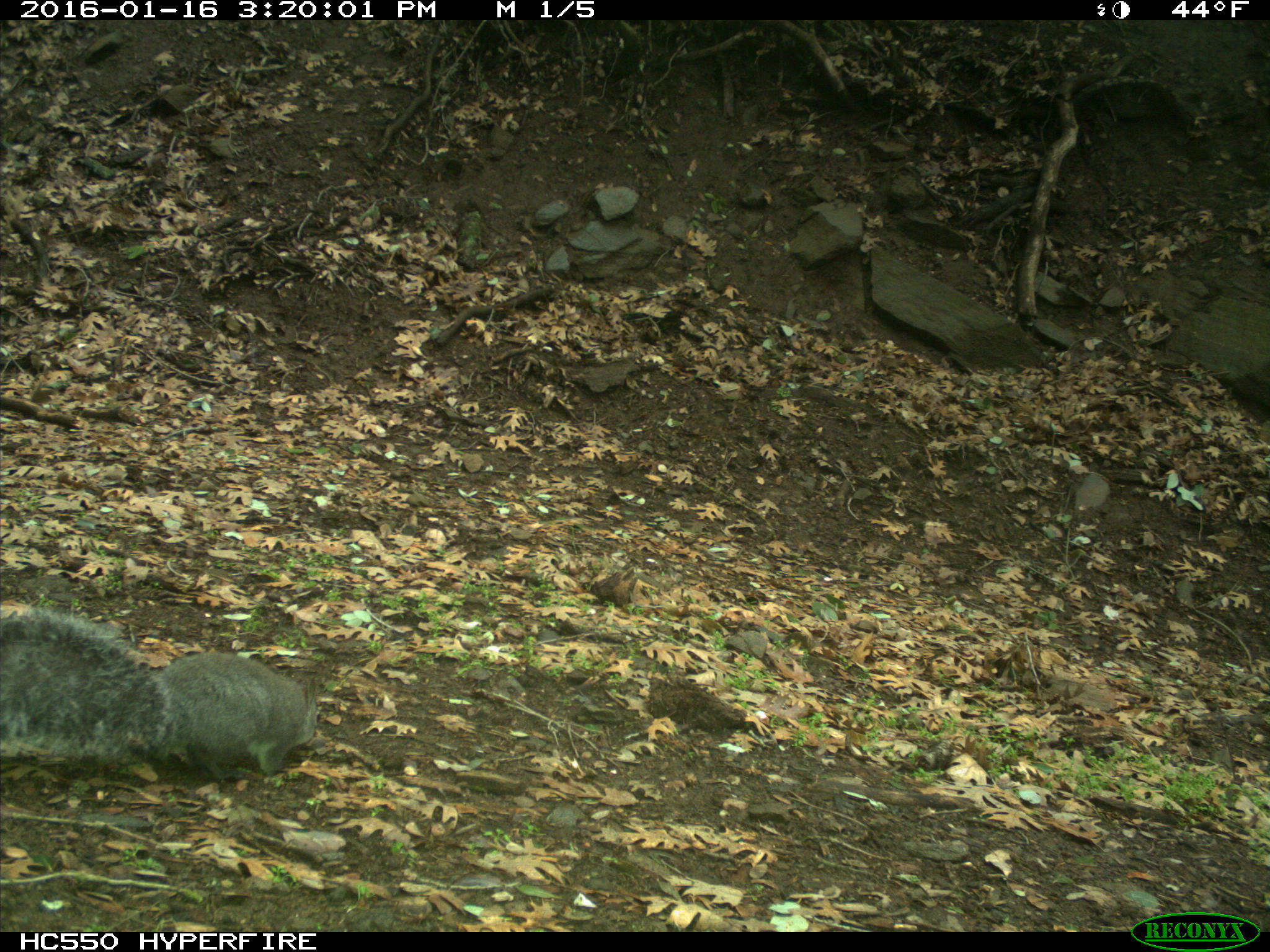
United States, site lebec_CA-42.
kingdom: Animalia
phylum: Chordata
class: Mammalia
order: Rodentia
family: Sciuridae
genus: Sciurus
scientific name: Sciurus carolinensis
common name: eastern gray squirrel